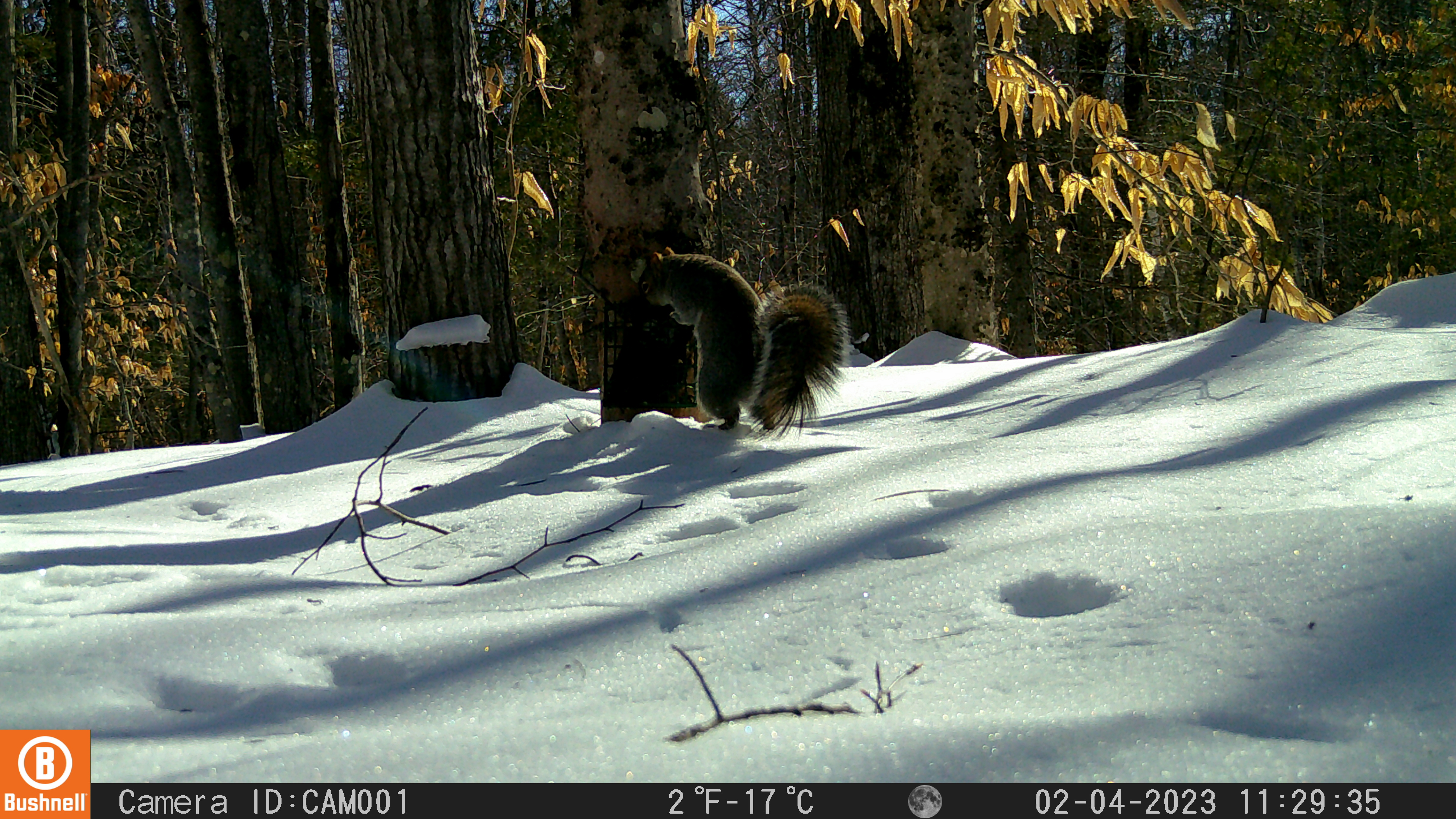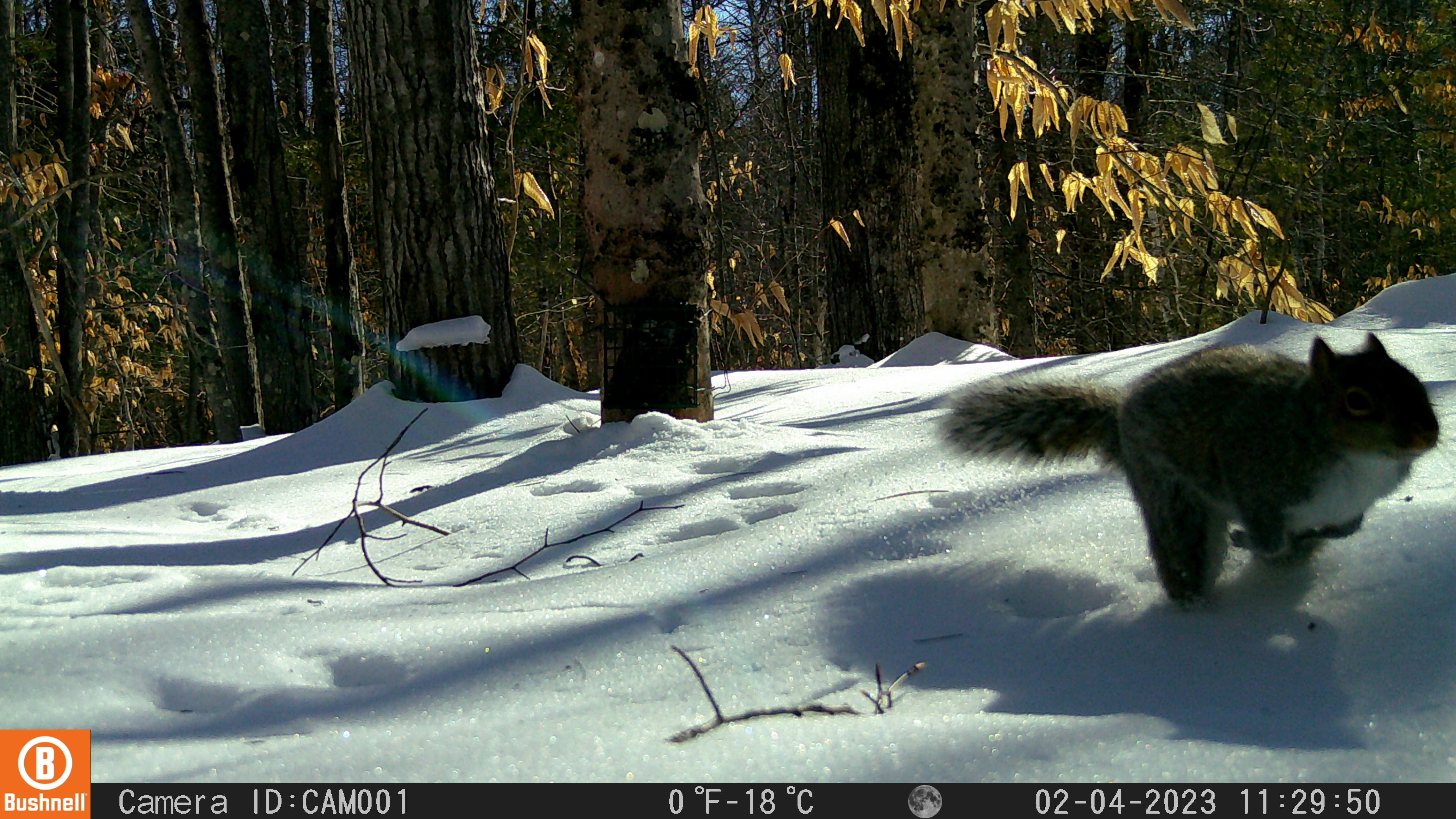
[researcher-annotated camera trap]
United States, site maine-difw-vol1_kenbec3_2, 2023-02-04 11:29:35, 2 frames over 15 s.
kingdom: Animalia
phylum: Chordata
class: Mammalia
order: Rodentia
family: Sciuridae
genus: Sciurus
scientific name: Sciurus carolinensis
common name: gray squirrel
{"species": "gray squirrel (Sciurus carolinensis)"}